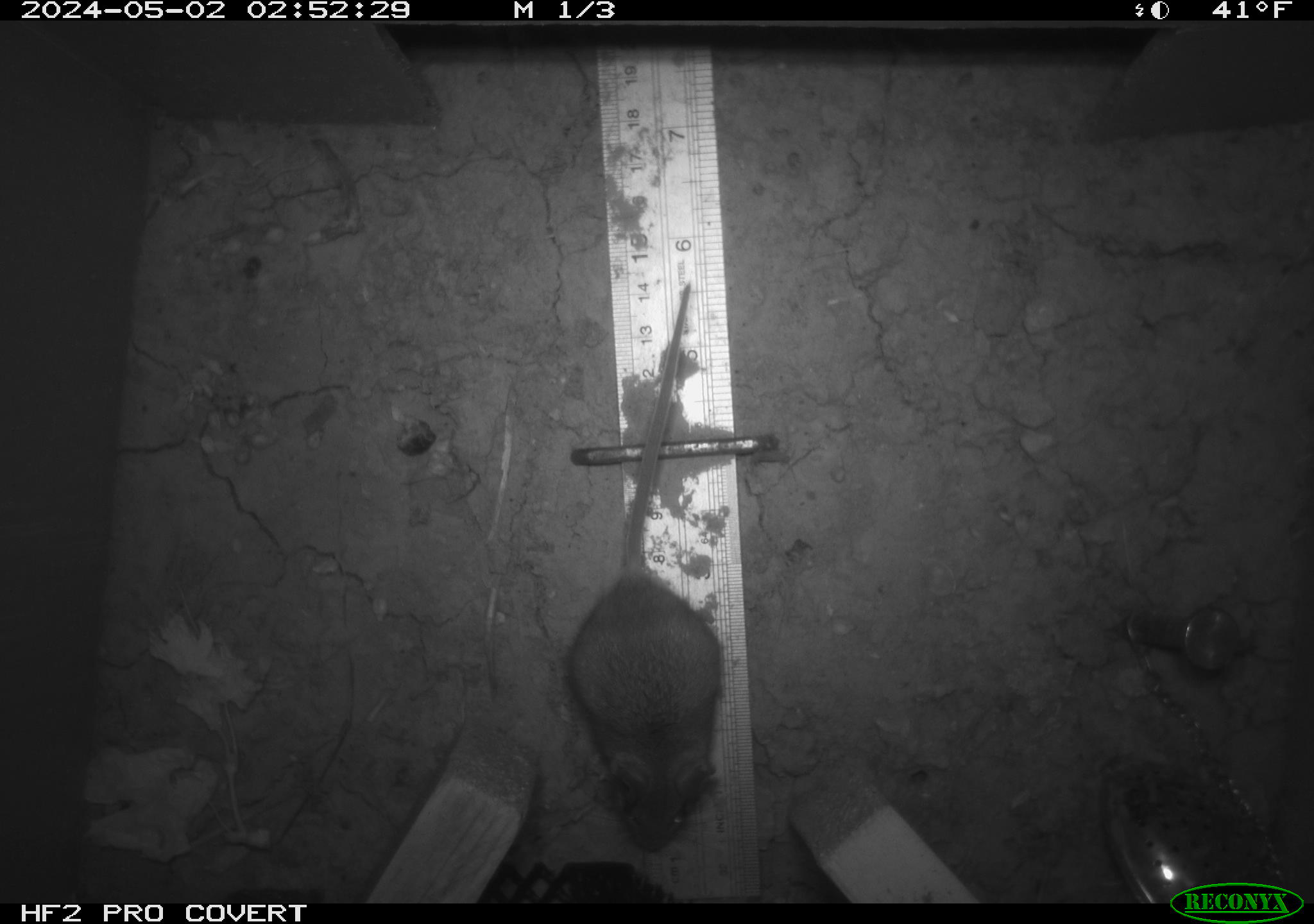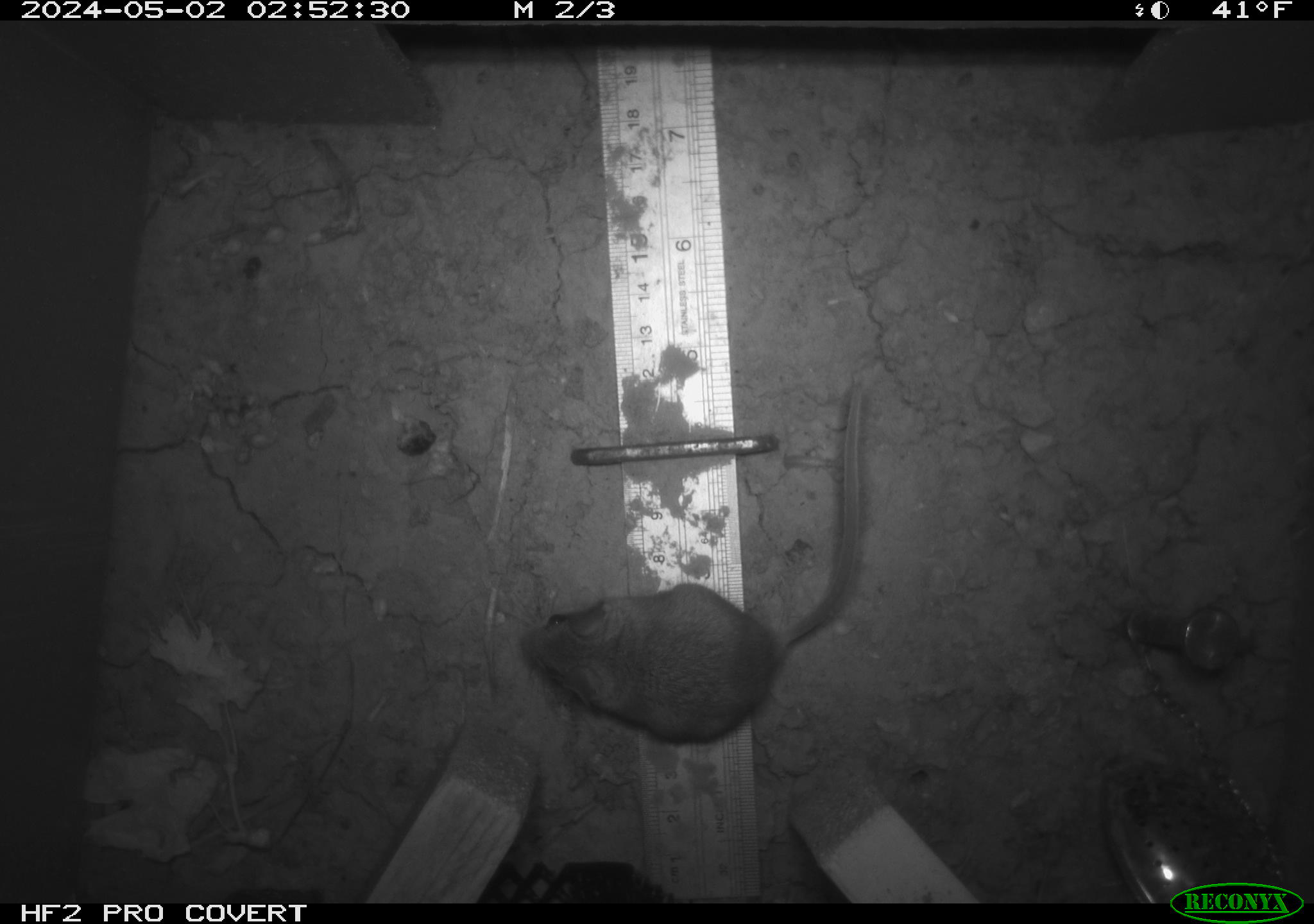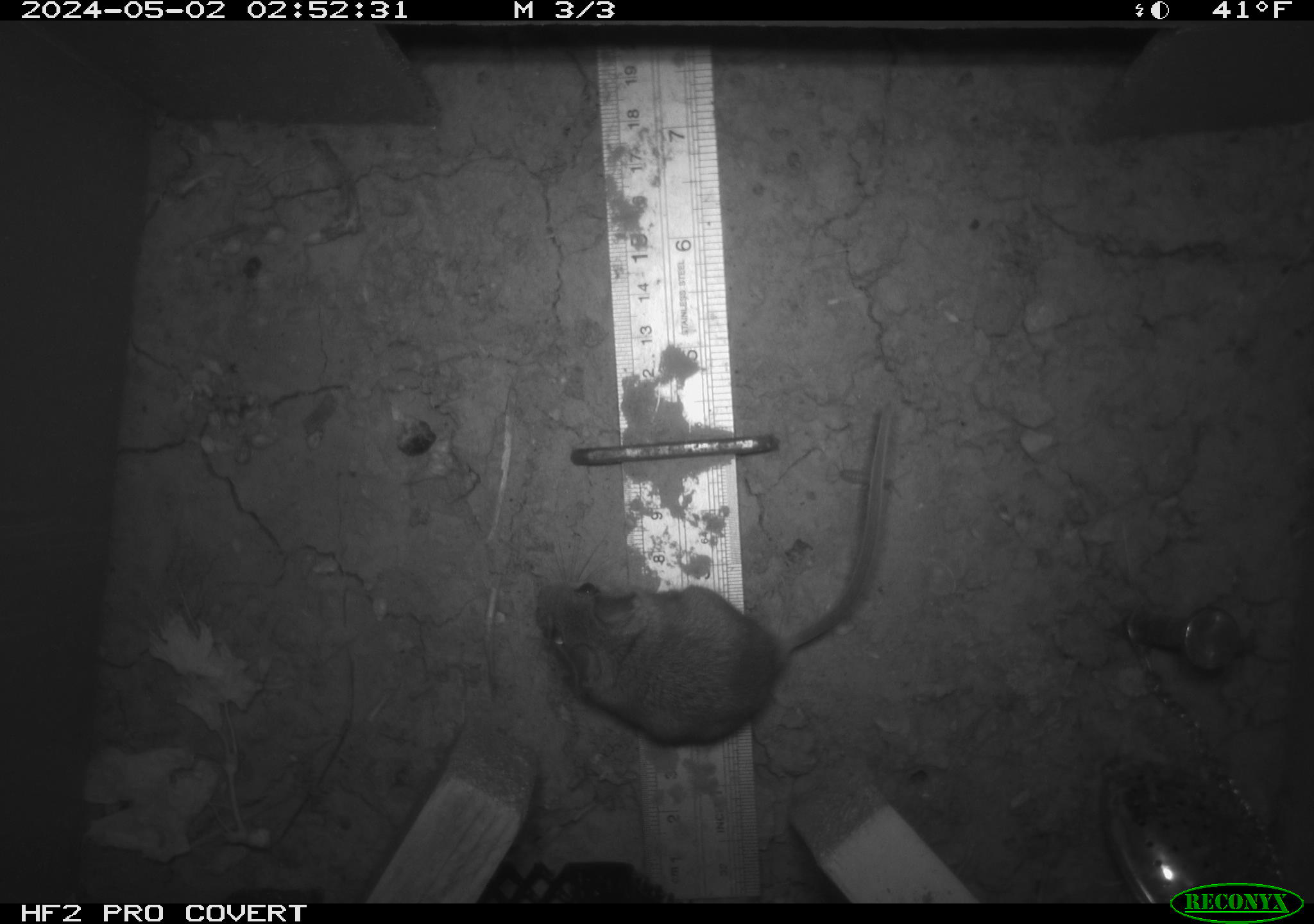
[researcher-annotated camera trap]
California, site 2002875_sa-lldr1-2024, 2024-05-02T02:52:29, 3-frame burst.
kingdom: Animalia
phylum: Chordata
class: Mammalia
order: Rodentia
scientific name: Rodentia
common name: mouse species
Mouse species (Rodentia).